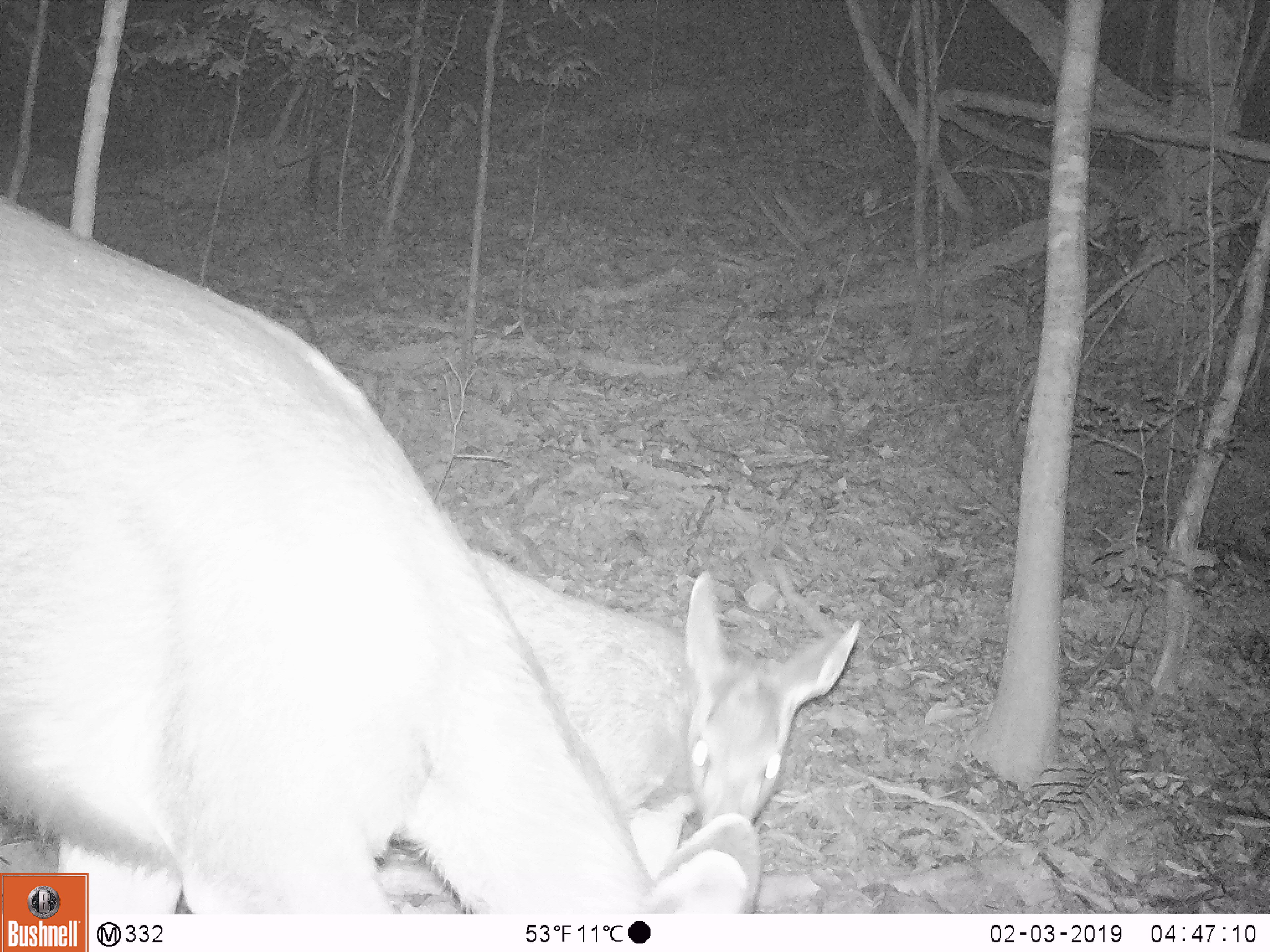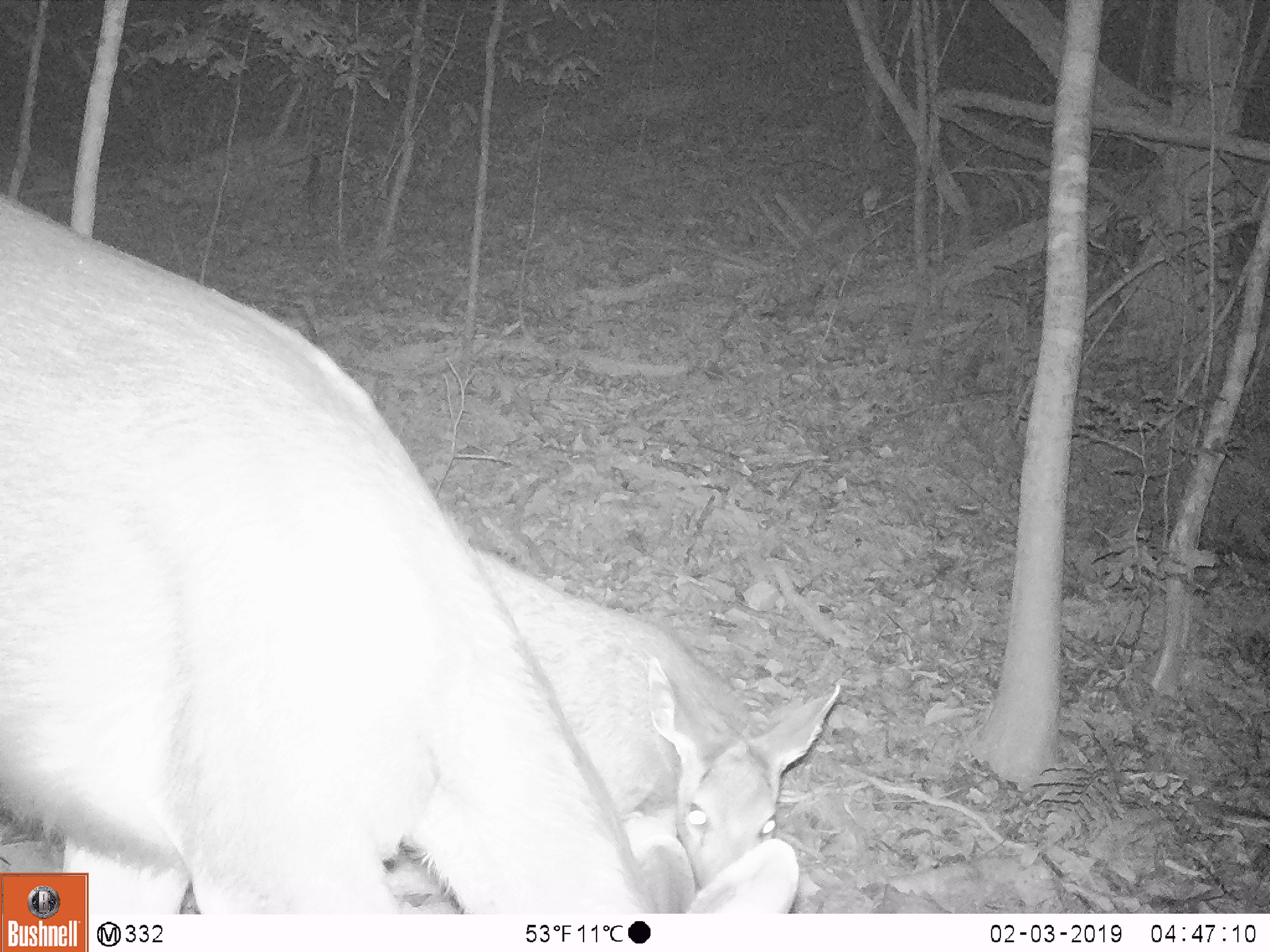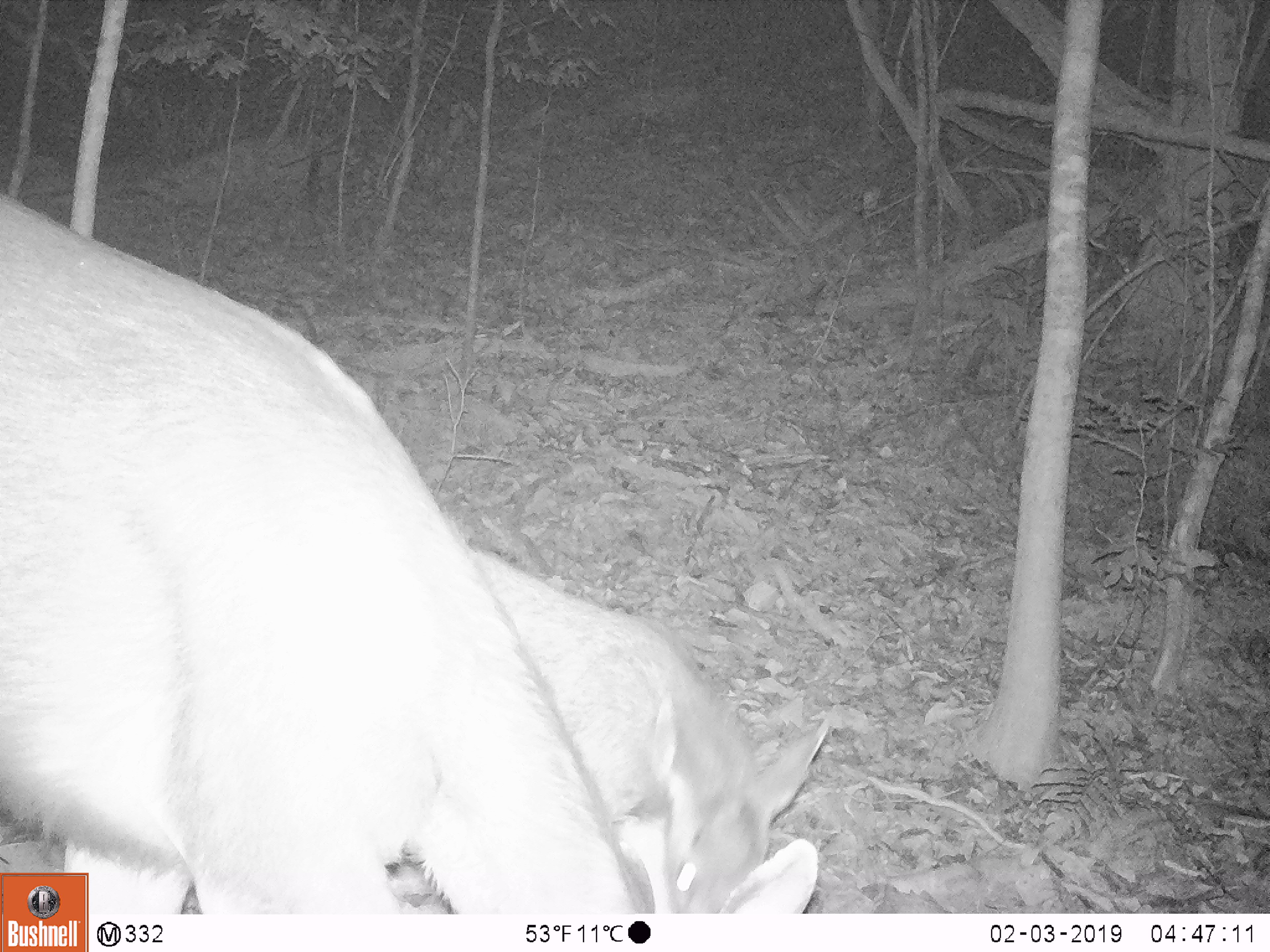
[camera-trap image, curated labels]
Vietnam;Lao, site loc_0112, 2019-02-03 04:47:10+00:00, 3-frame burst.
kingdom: Animalia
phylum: Chordata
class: Mammalia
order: Artiodactyla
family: Cervidae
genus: Rusa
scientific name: Rusa unicolor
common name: sambar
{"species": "sambar (Rusa unicolor)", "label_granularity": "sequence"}